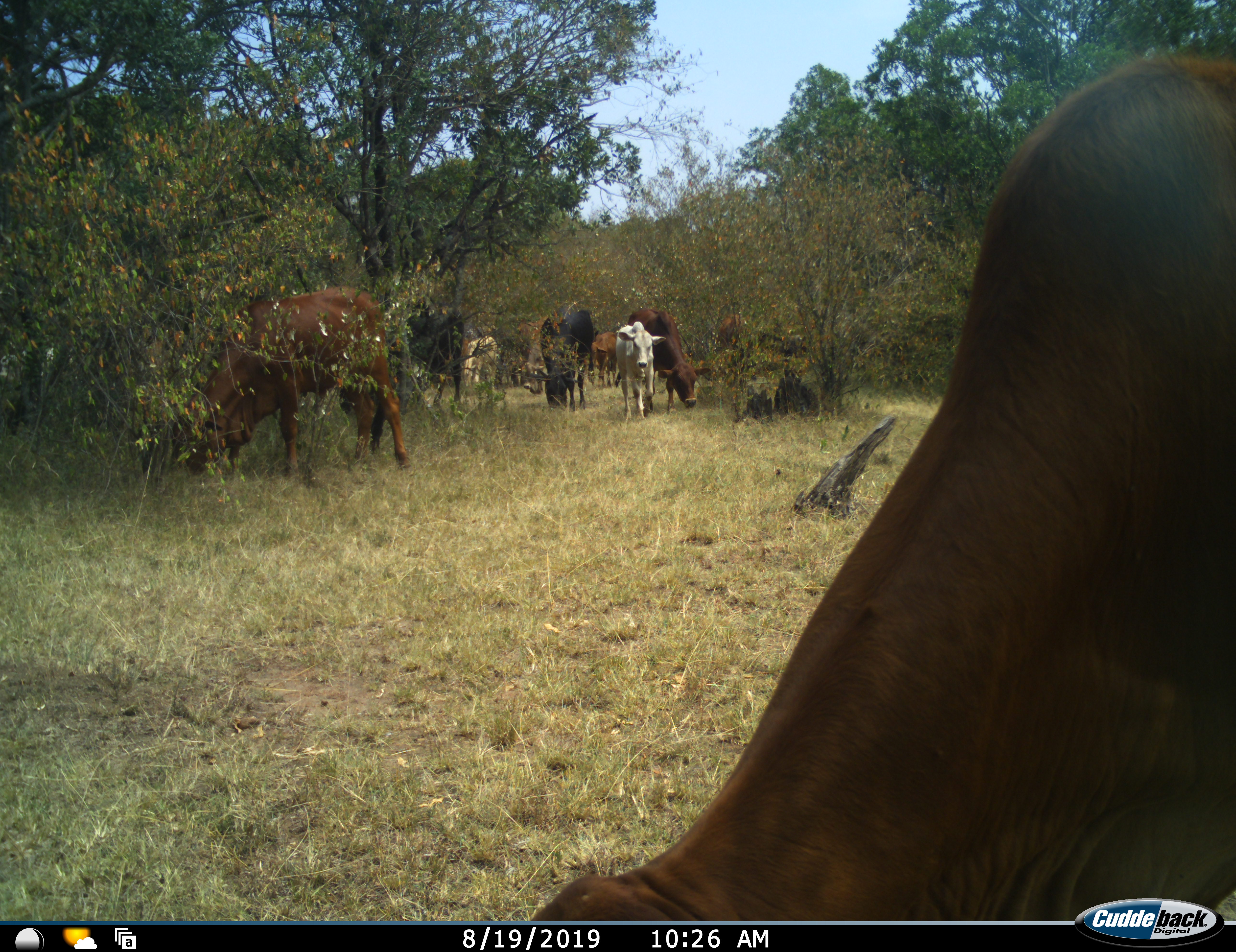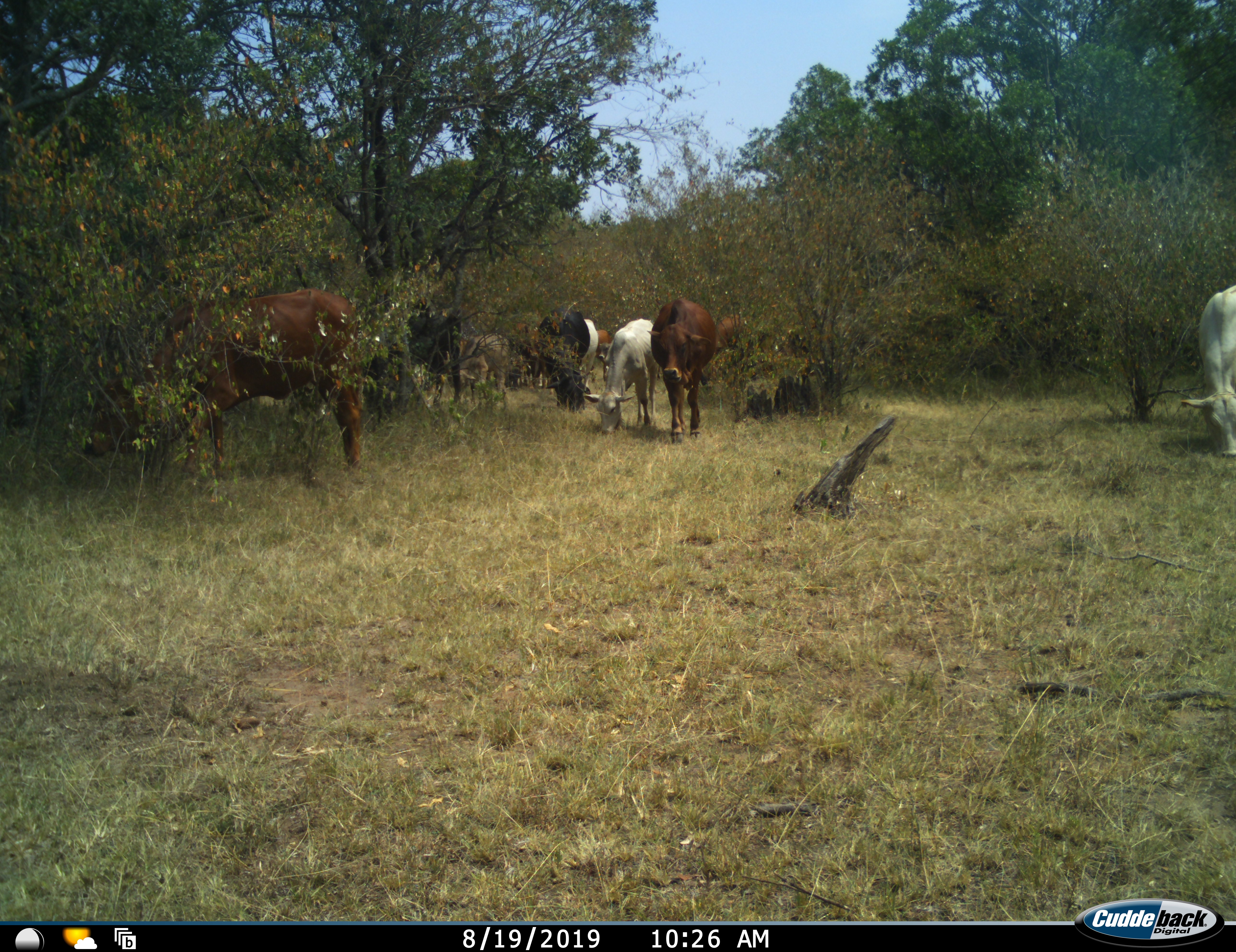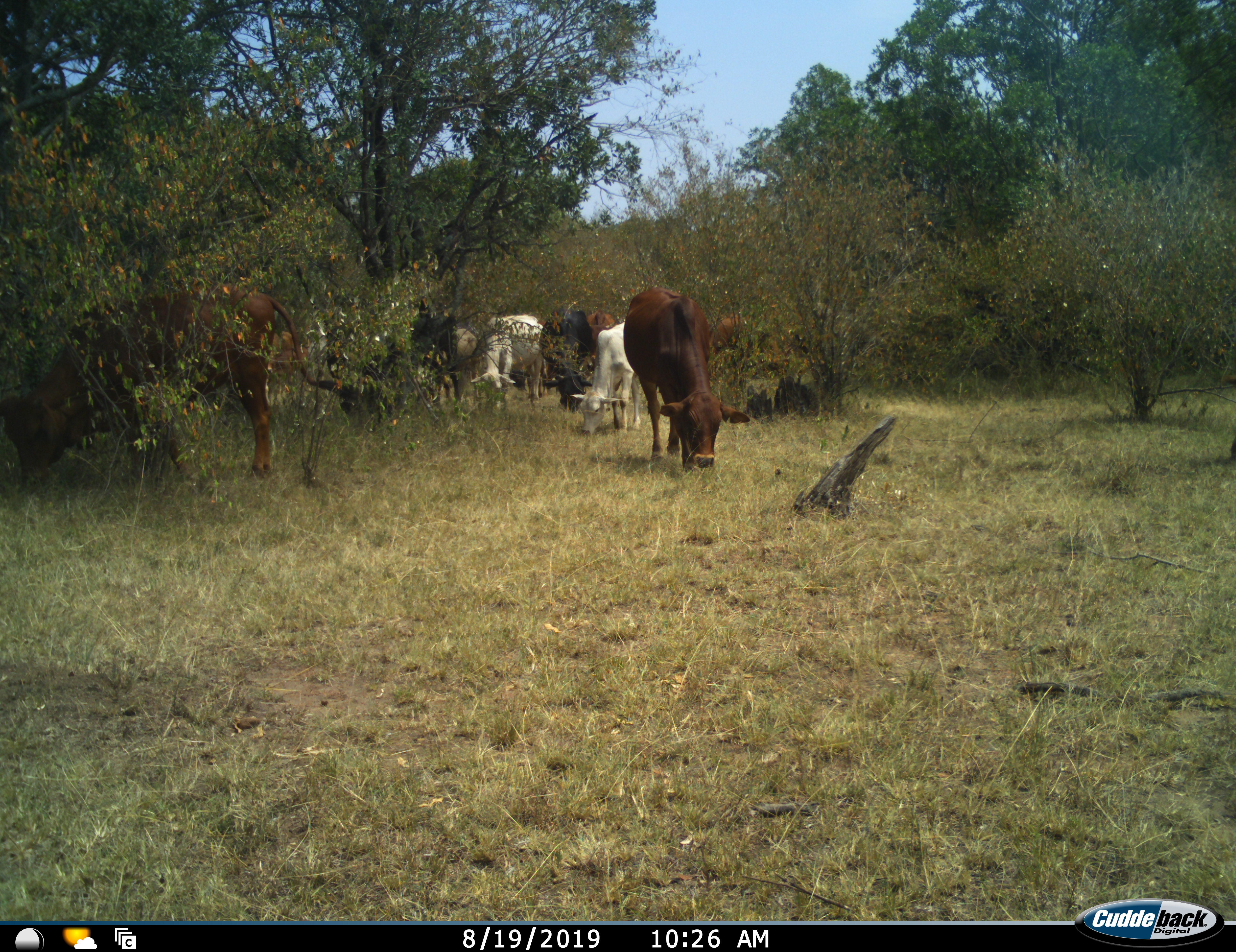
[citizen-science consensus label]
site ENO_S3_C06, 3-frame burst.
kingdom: Animalia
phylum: Chordata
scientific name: Vertebrata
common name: domestic animal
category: domesticanimal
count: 10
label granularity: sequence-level